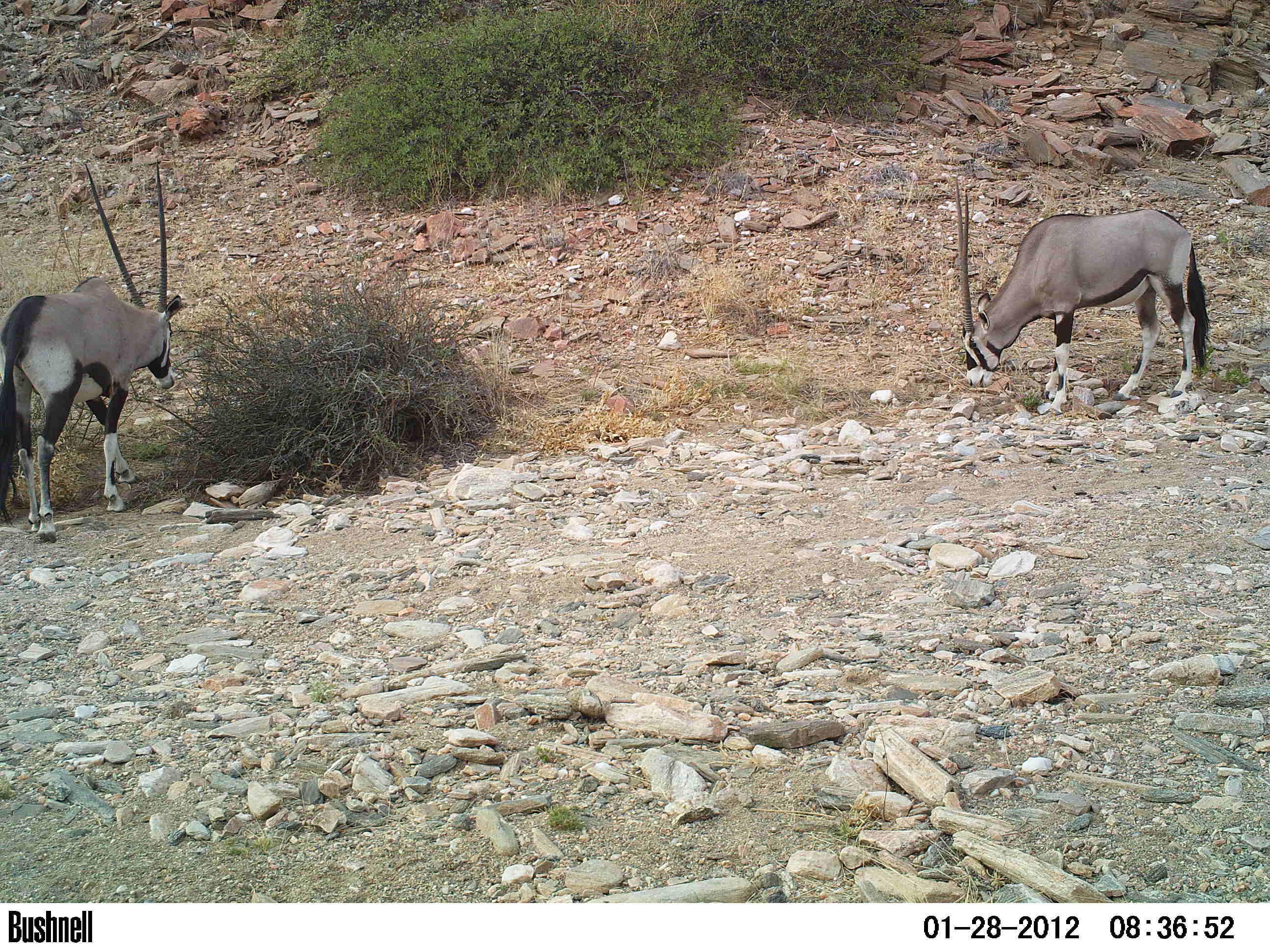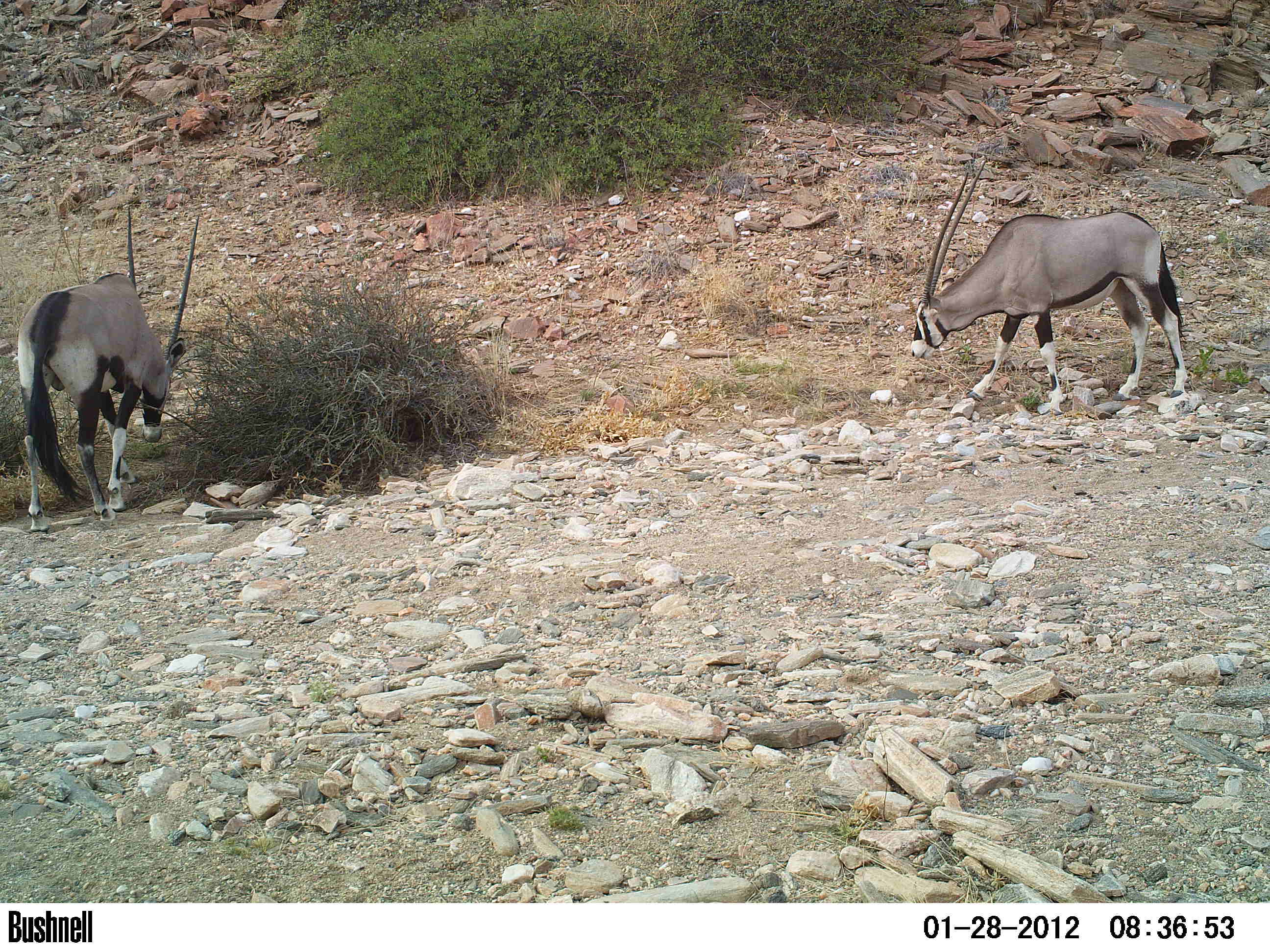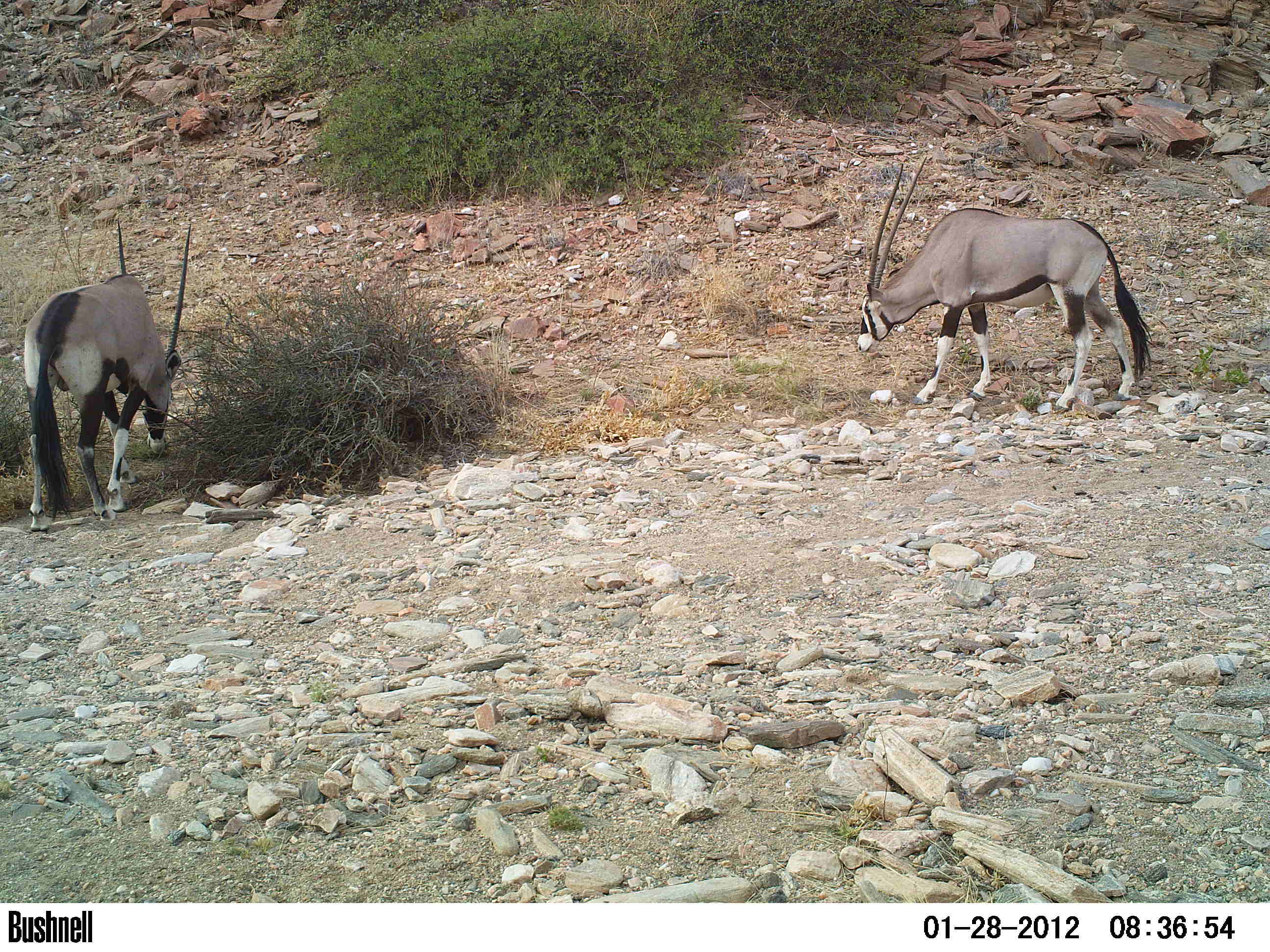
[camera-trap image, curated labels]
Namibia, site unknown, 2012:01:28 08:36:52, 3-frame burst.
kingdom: Animalia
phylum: Chordata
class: Mammalia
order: Artiodactyla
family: Bovidae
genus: Oryx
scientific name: Oryx gazella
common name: gemsbok